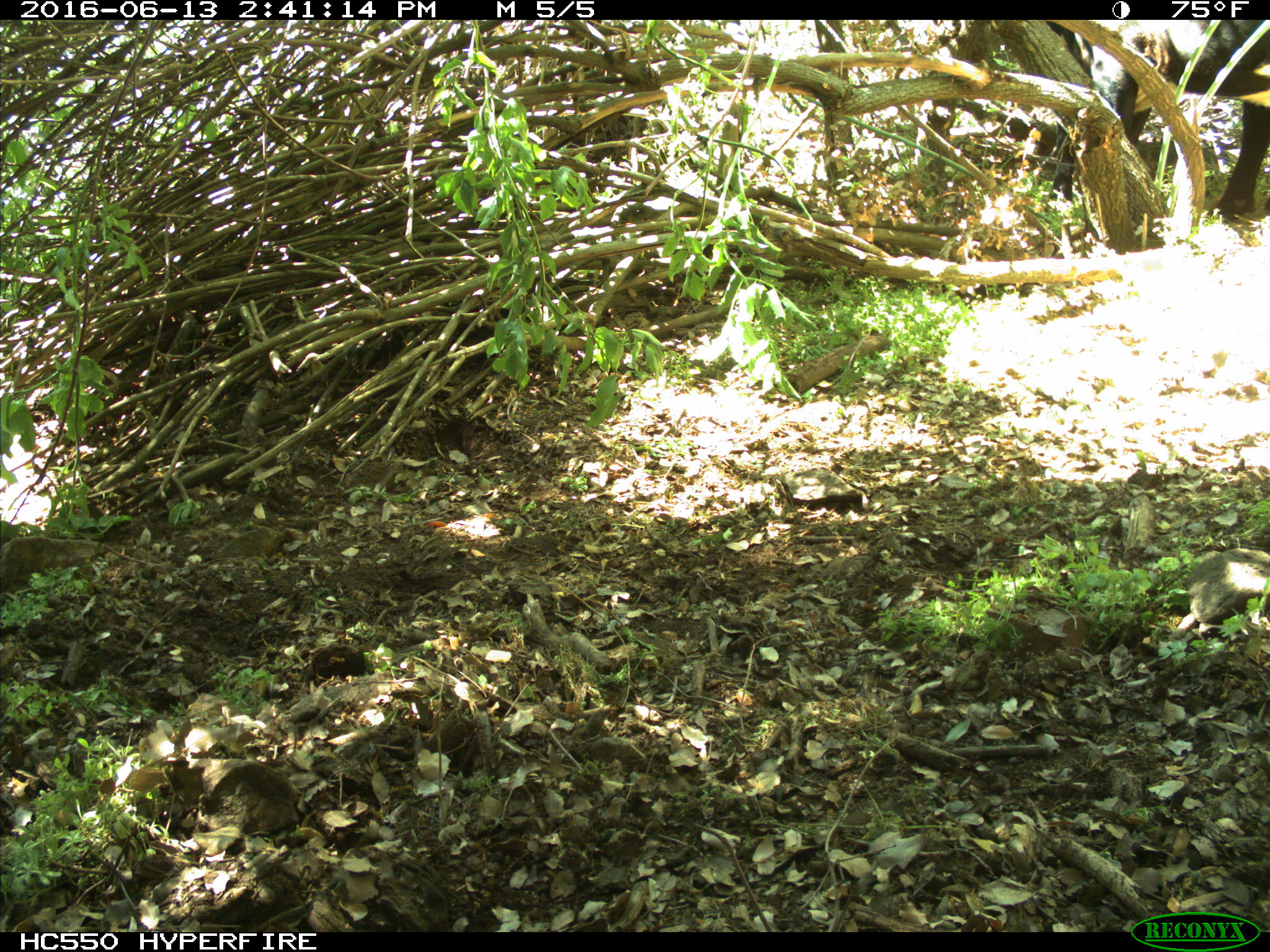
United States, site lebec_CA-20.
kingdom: Animalia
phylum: Chordata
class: Mammalia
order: Artiodactyla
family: Bovidae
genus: Bos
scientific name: Bos taurus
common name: domestic cow